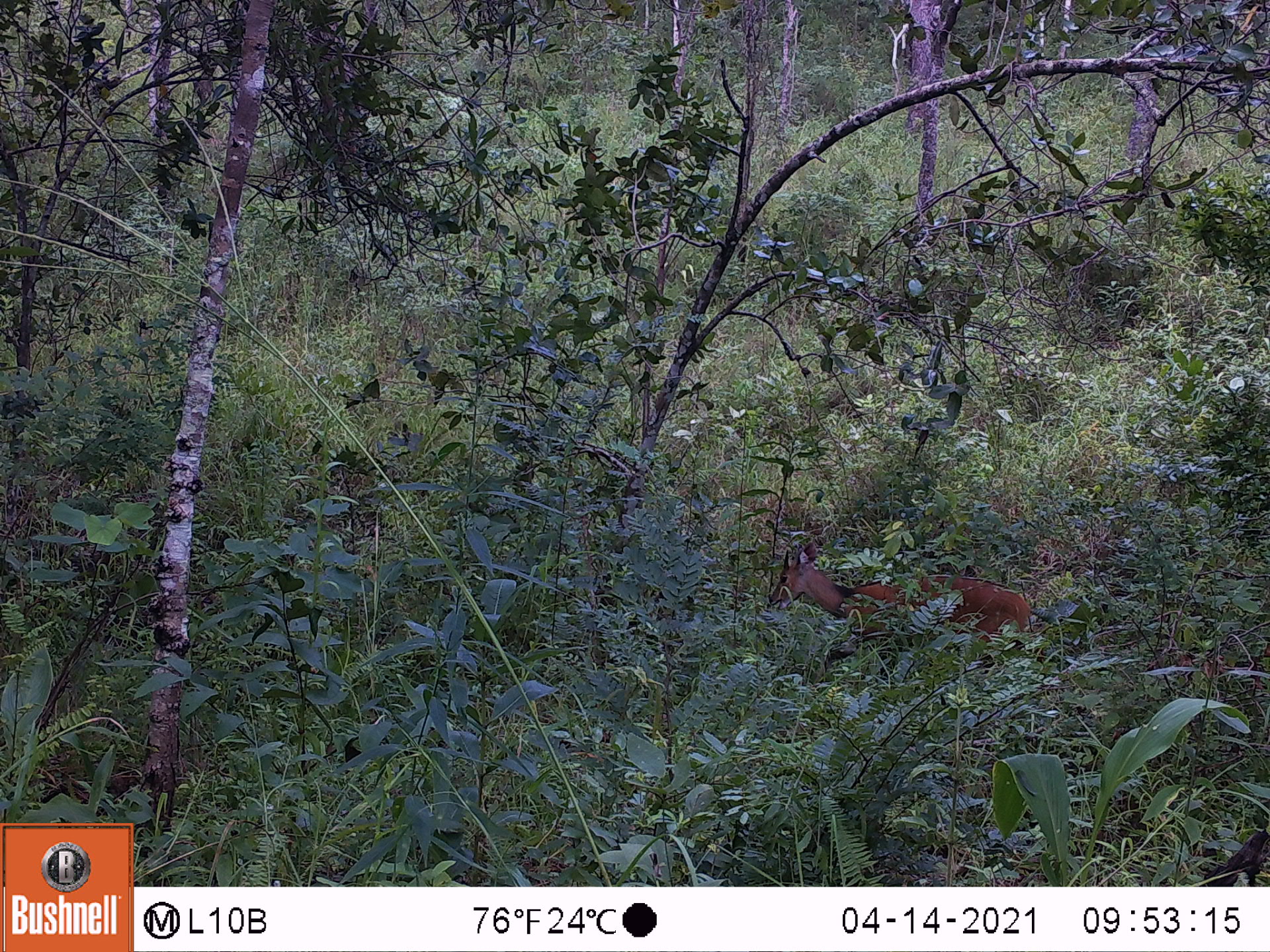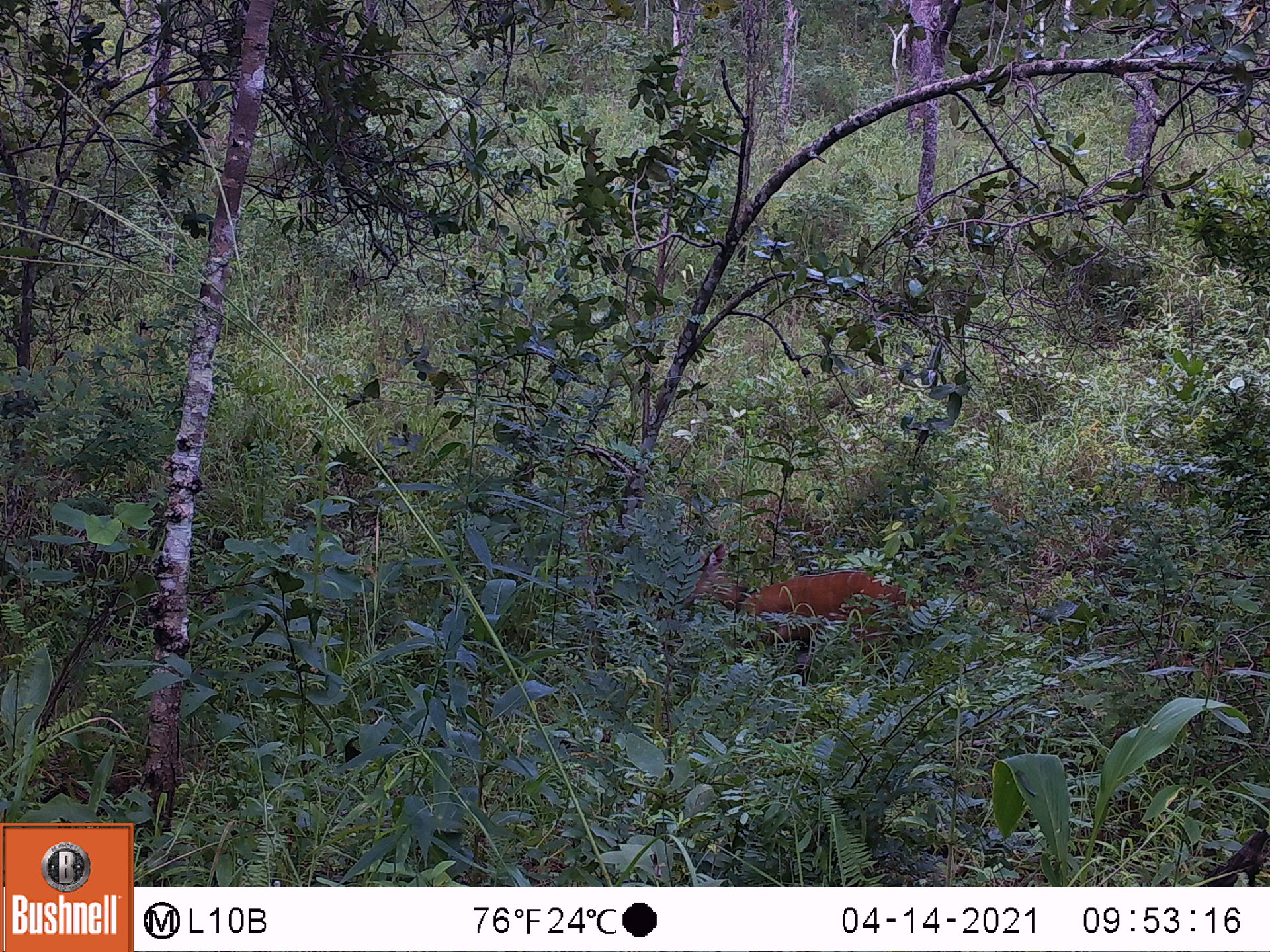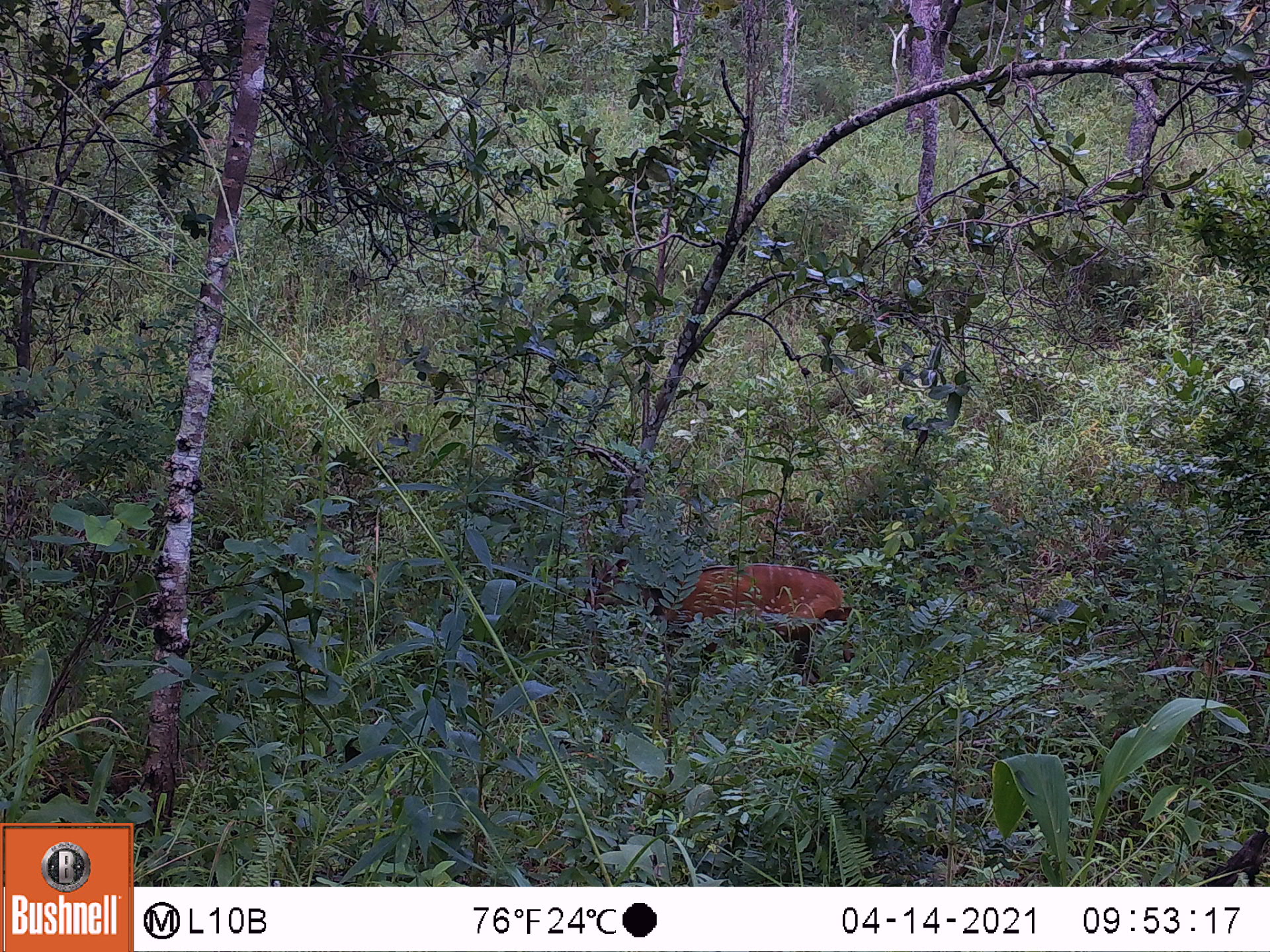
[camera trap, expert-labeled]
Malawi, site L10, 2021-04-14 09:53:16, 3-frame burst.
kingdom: Animalia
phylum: Chordata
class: Mammalia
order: Artiodactyla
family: Bovidae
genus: Tragelaphus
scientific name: Tragelaphus sylvaticus sylvaticus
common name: cape bushbuck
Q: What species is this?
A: Cape bushbuck (Tragelaphus sylvaticus sylvaticus).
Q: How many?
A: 1.